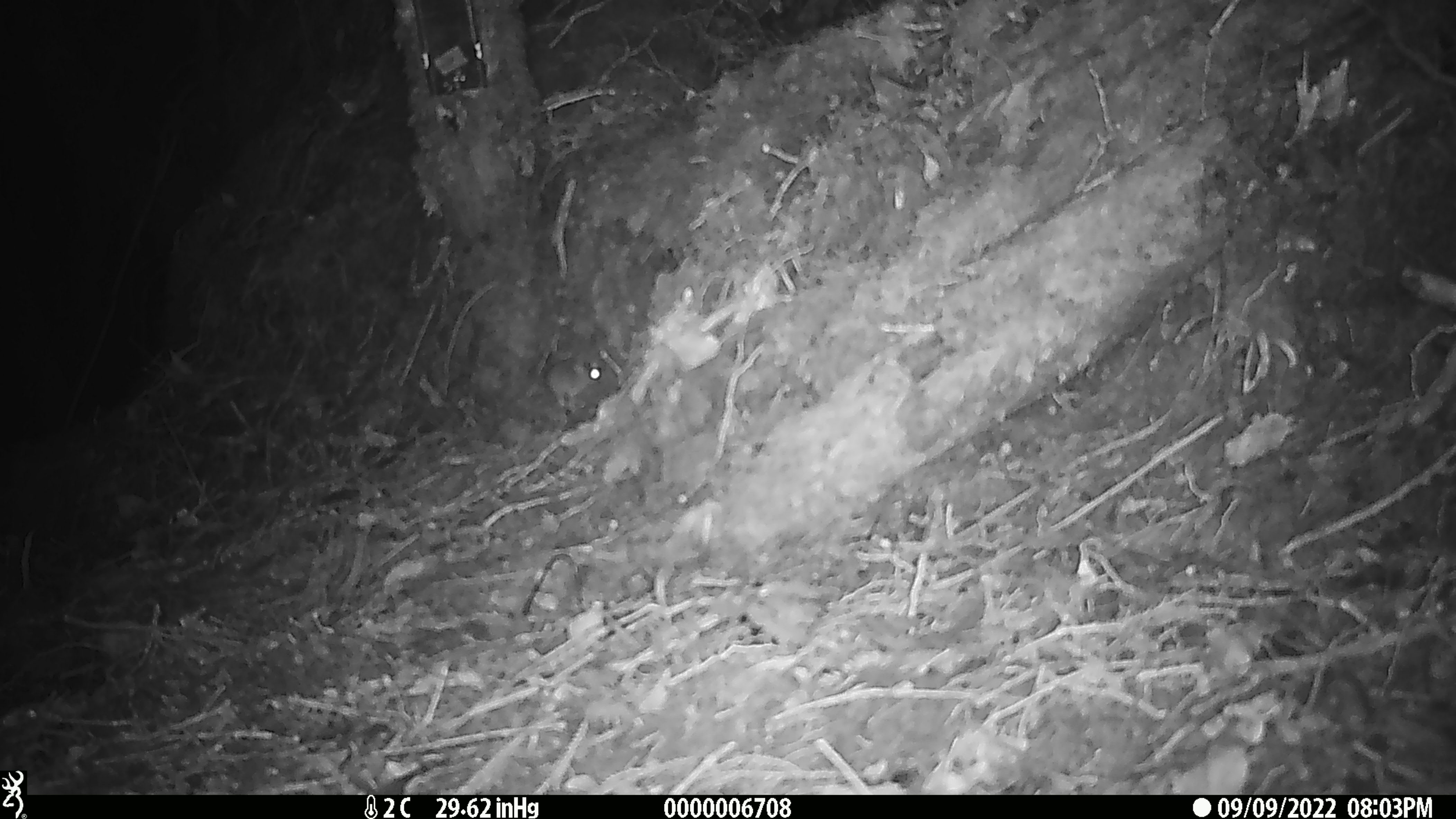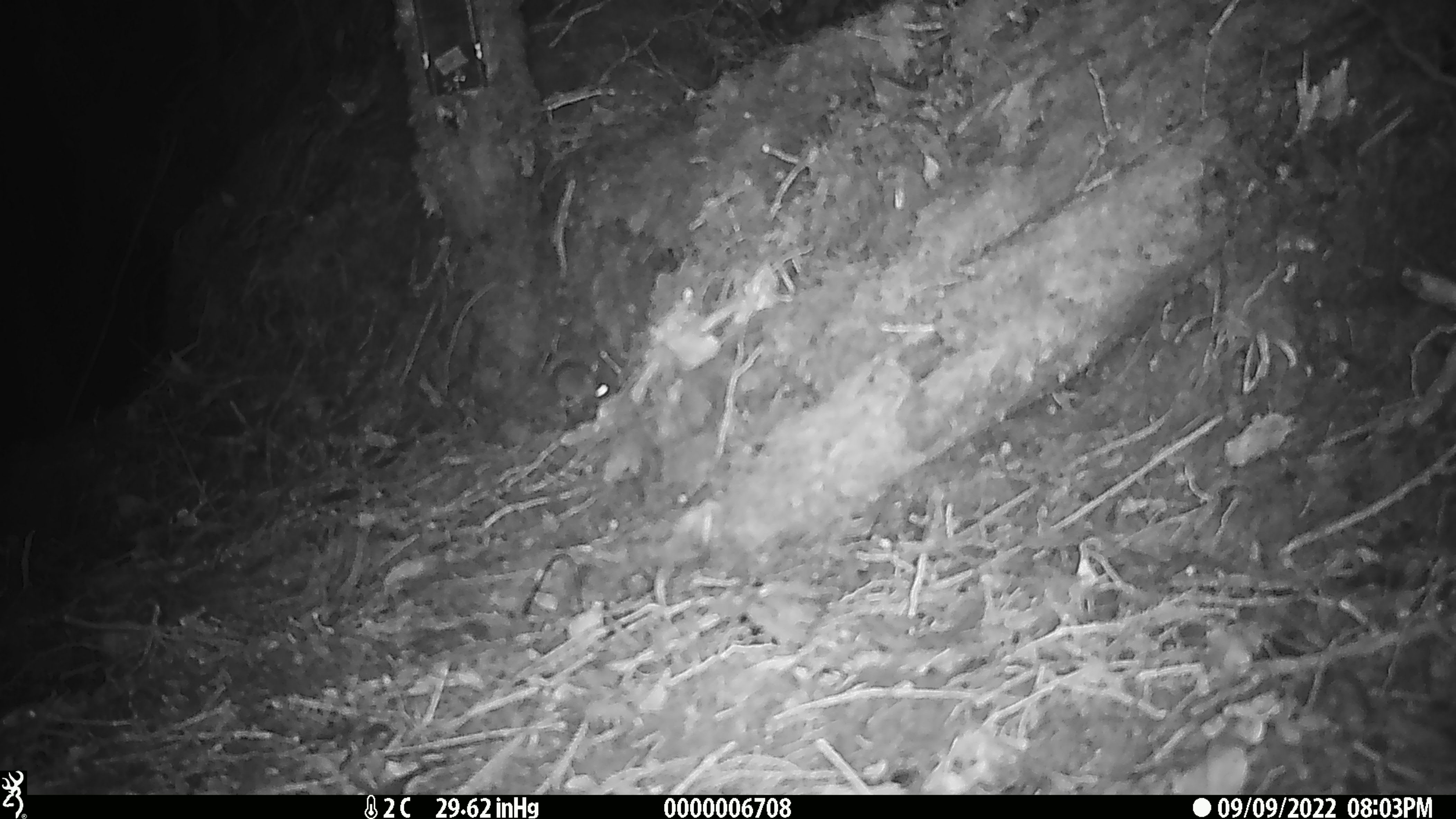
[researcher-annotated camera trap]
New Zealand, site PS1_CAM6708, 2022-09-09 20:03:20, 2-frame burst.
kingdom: Animalia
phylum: Chordata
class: Mammalia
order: Rodentia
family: Muridae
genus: Mus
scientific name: Mus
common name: mouse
Mouse (Mus).